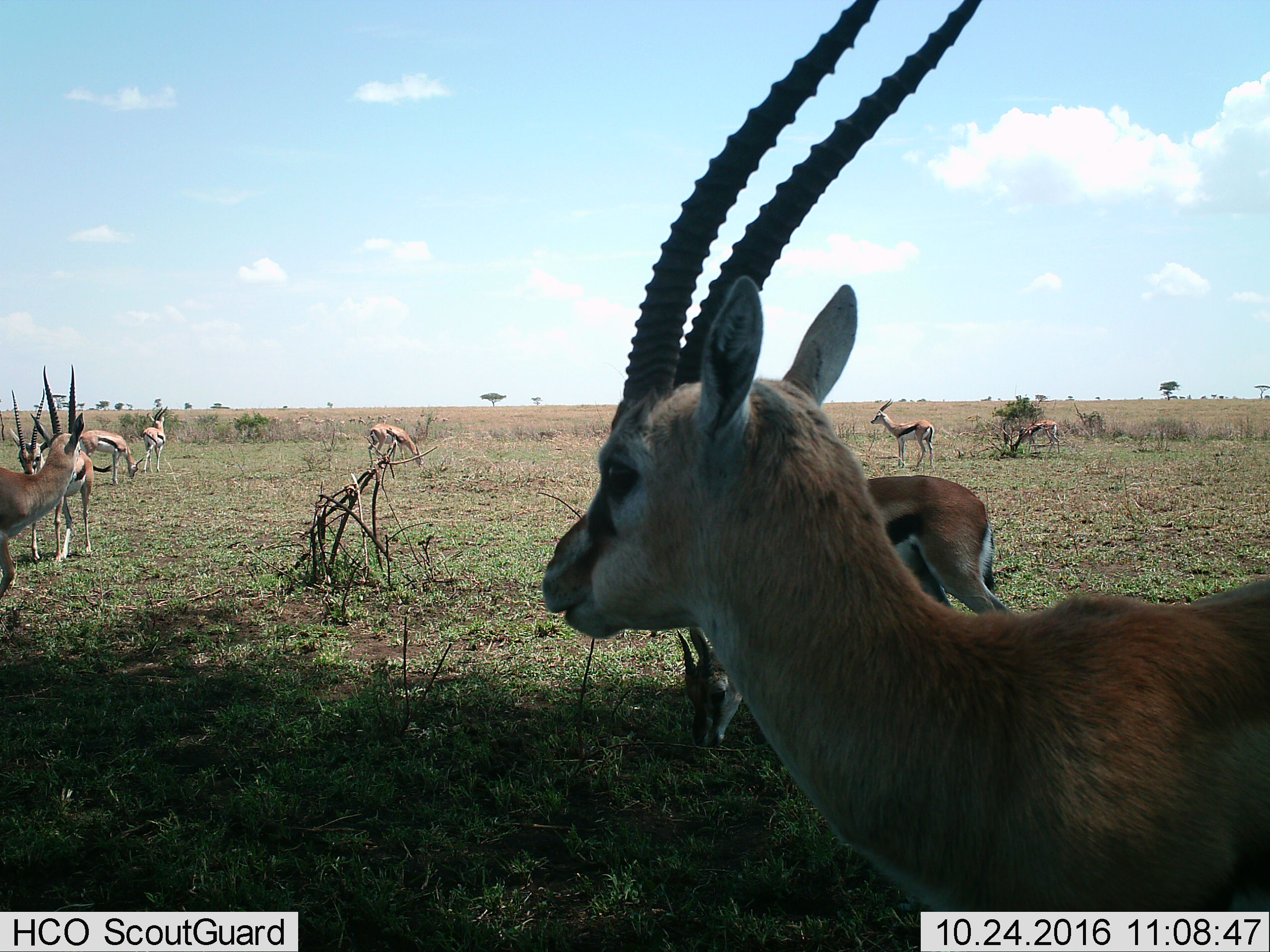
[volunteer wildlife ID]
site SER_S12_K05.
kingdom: Animalia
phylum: Chordata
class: Mammalia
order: Artiodactyla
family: Bovidae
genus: Eudorcas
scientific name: Eudorcas thomsonii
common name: thomson's gazelle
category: gazellethomsons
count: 9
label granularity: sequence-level